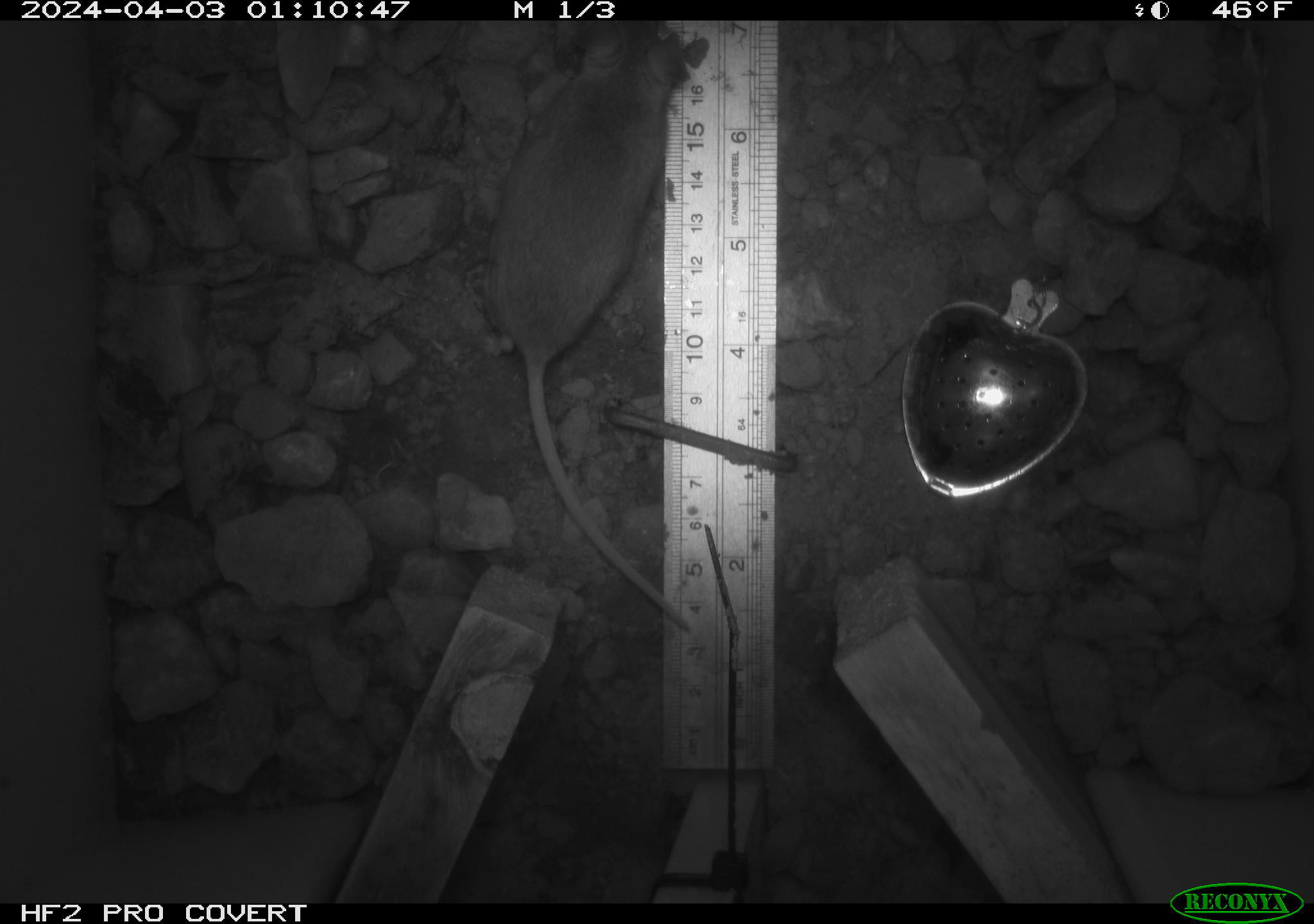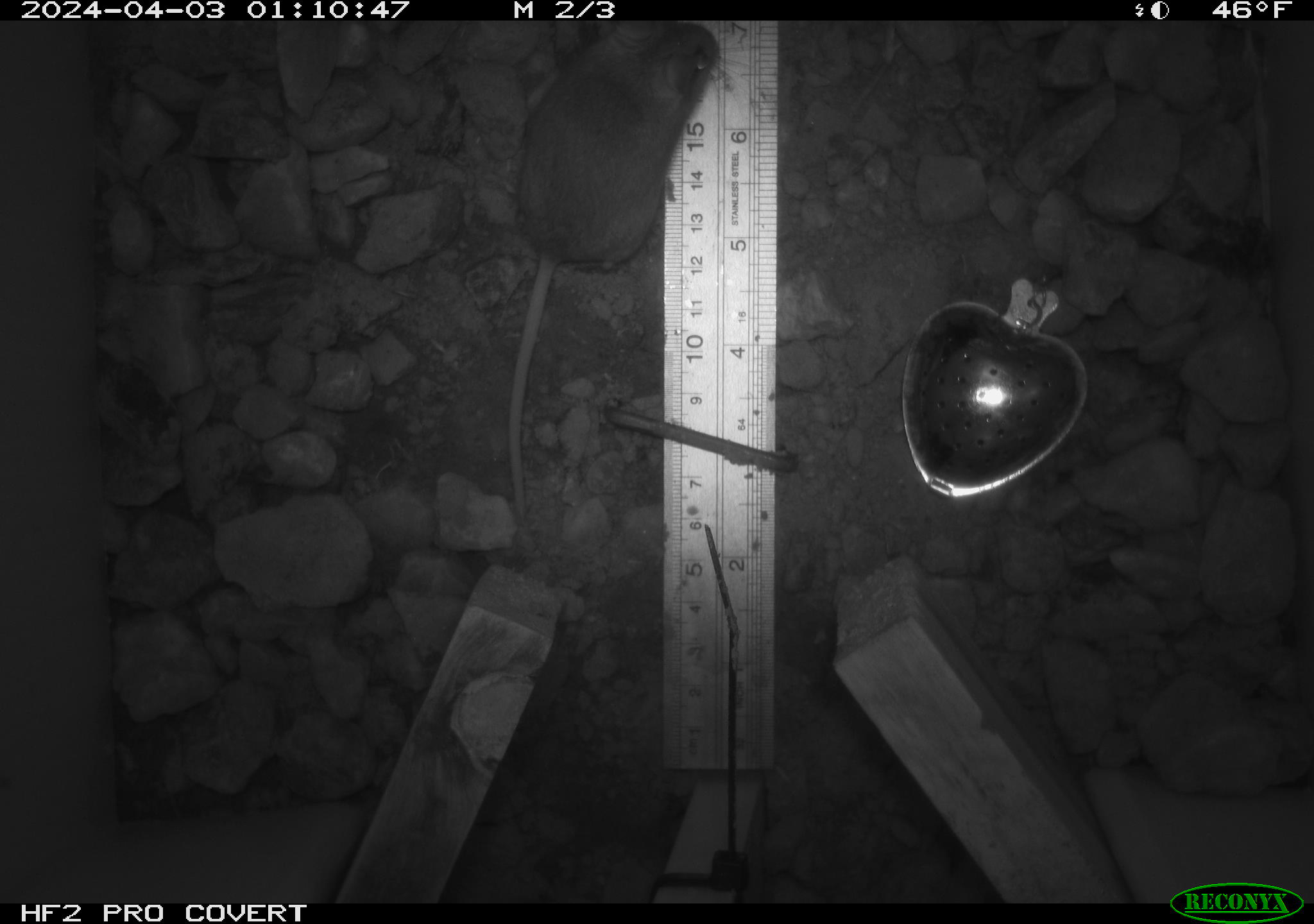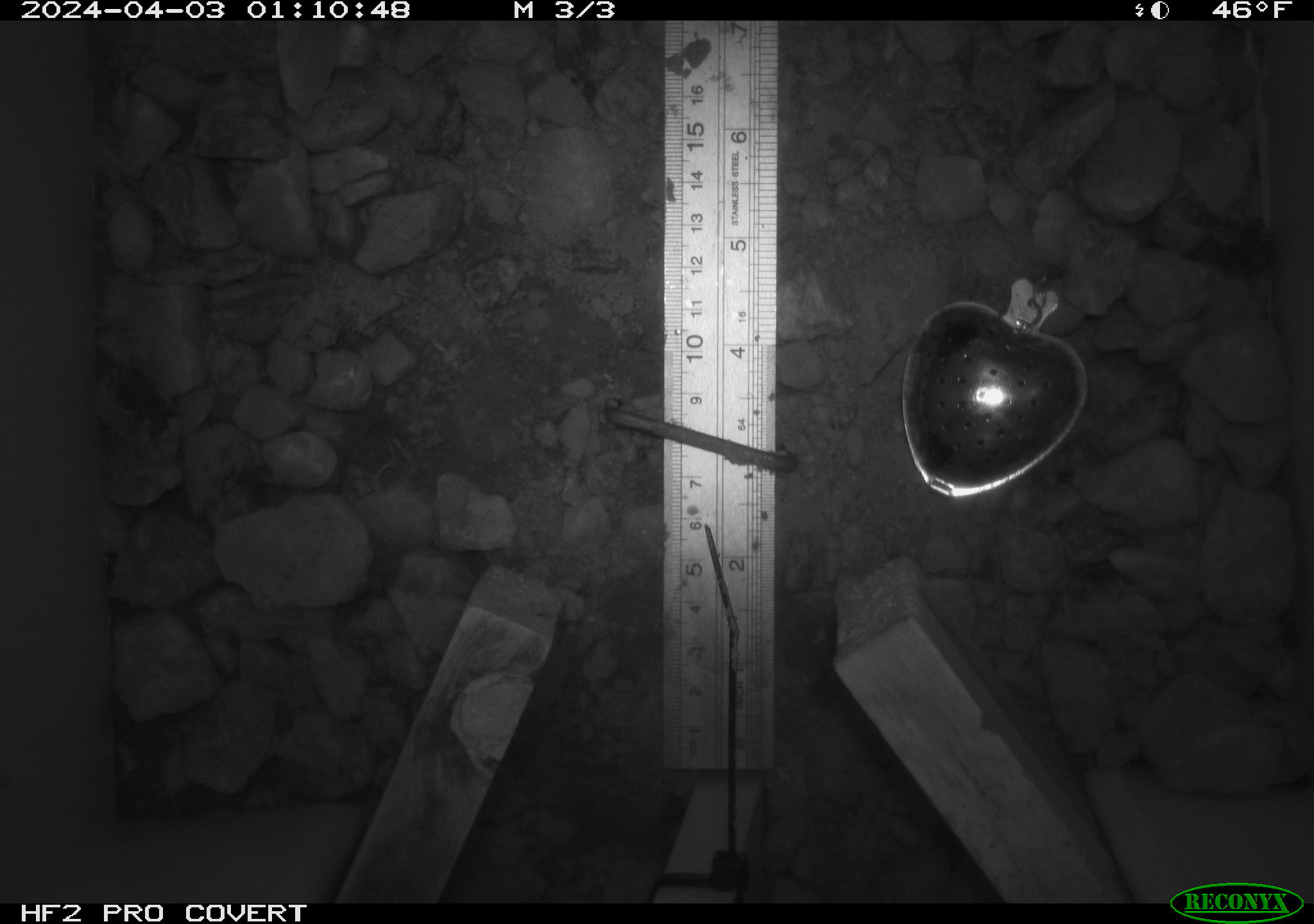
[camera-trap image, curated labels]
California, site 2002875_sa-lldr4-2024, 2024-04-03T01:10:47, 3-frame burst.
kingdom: Animalia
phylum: Chordata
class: Mammalia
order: Rodentia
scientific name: Rodentia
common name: rodent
Rodent (Rodentia).